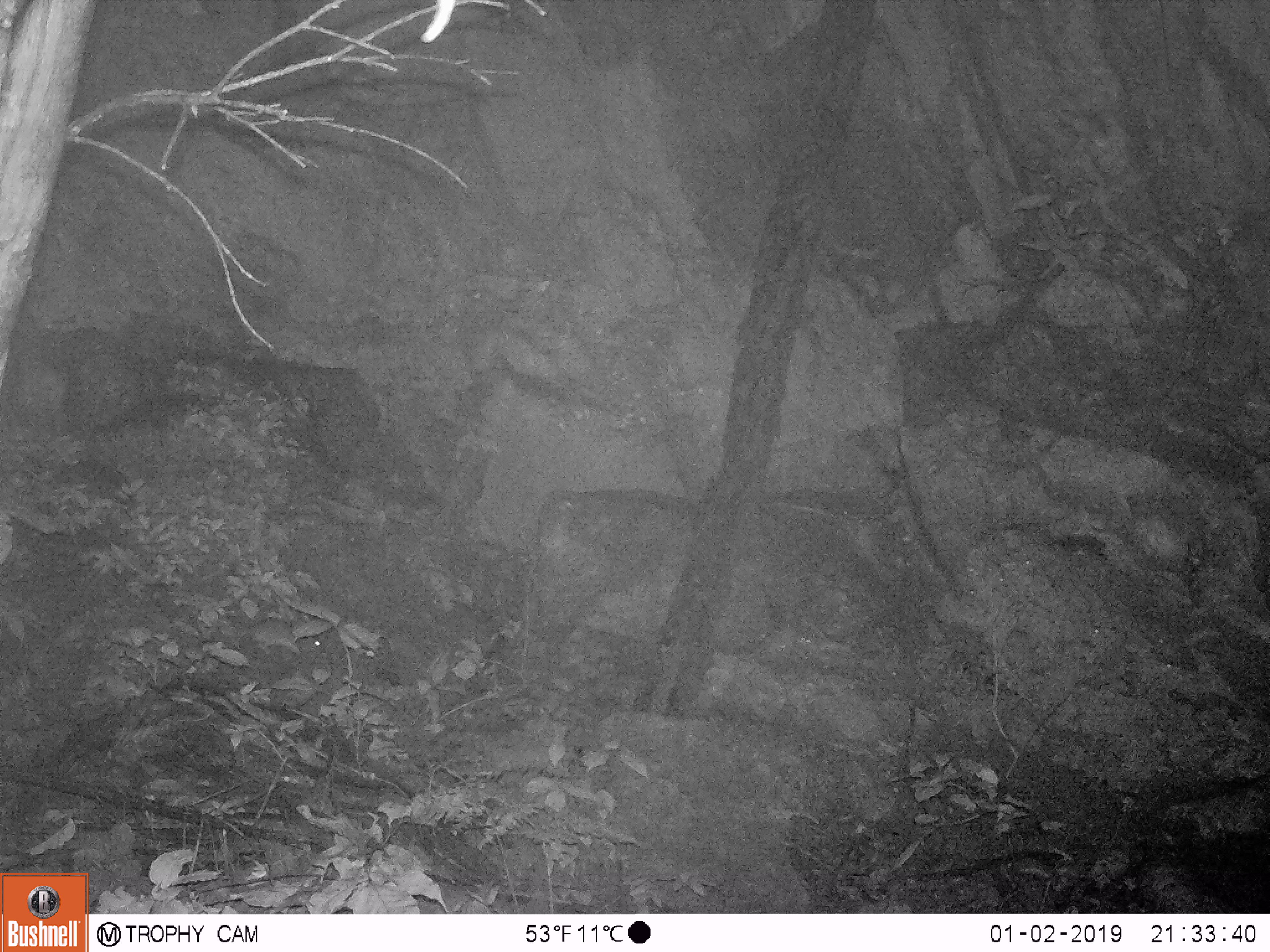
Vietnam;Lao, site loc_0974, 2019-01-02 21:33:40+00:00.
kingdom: Animalia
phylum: Chordata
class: Mammalia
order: Rodentia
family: Muridae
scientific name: Muridae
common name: old-world mice and rats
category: unidentified murid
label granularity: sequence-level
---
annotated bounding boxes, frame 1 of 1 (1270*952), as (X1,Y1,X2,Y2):
unidentified murid: (236,617,332,657)